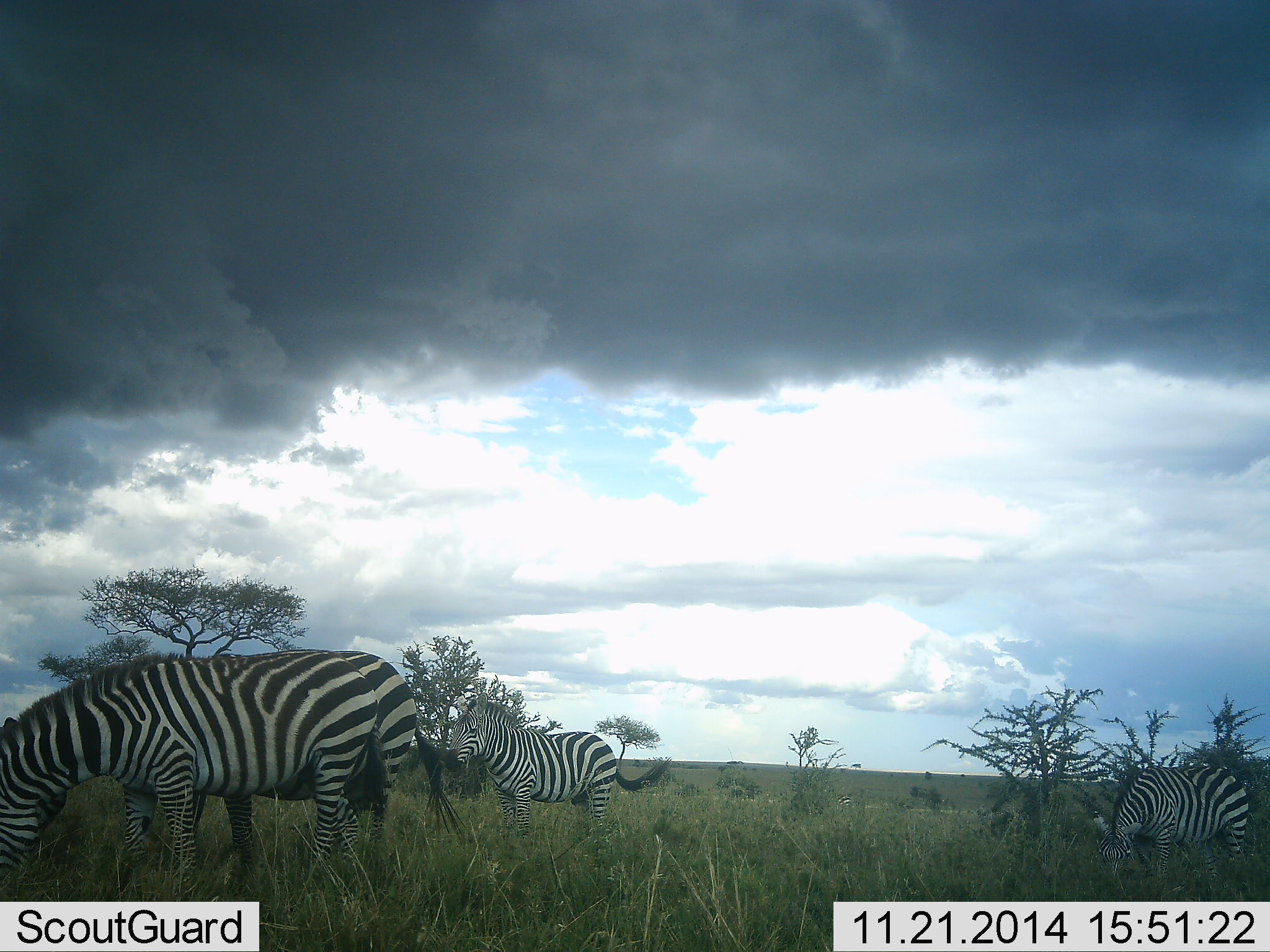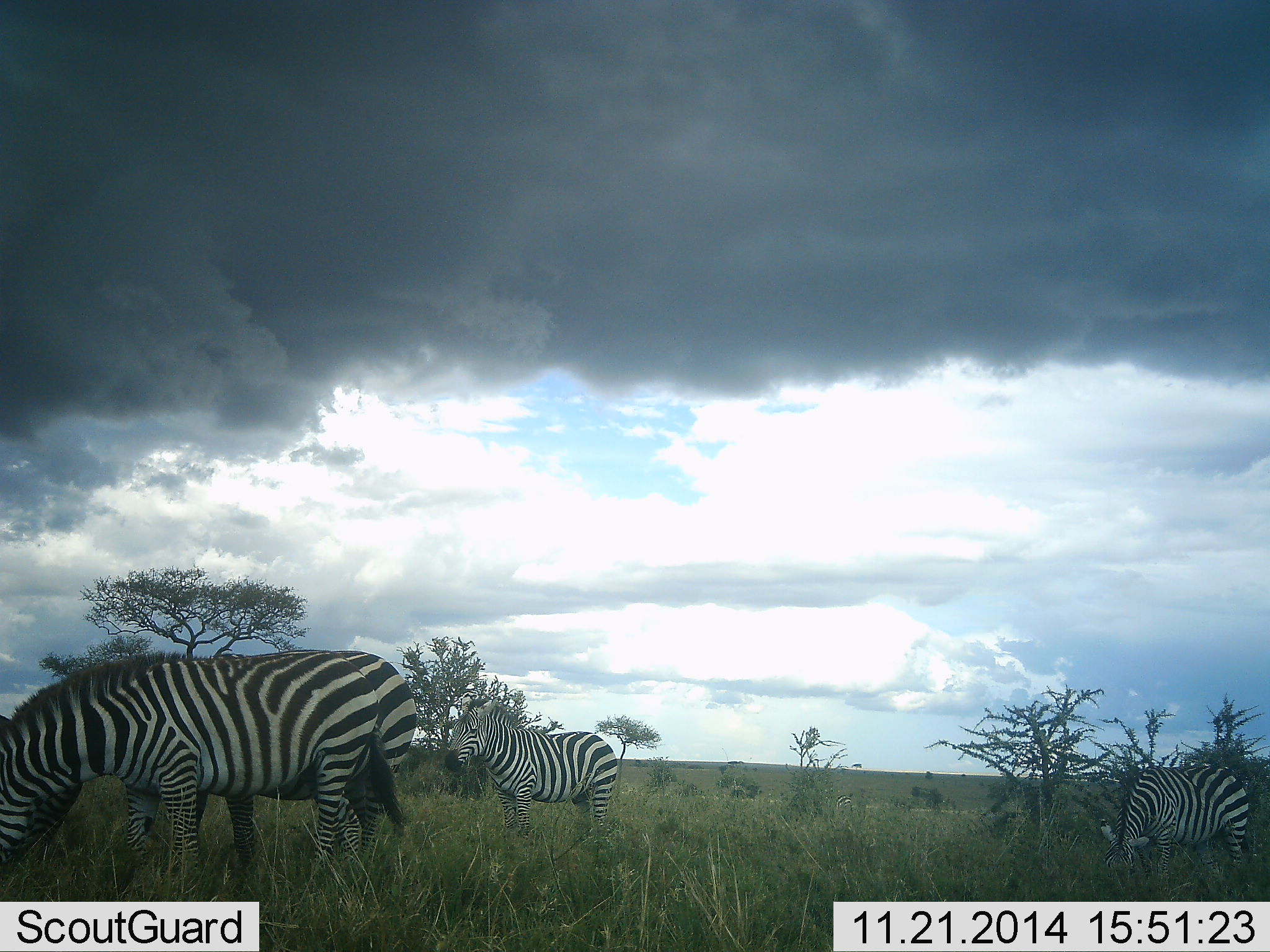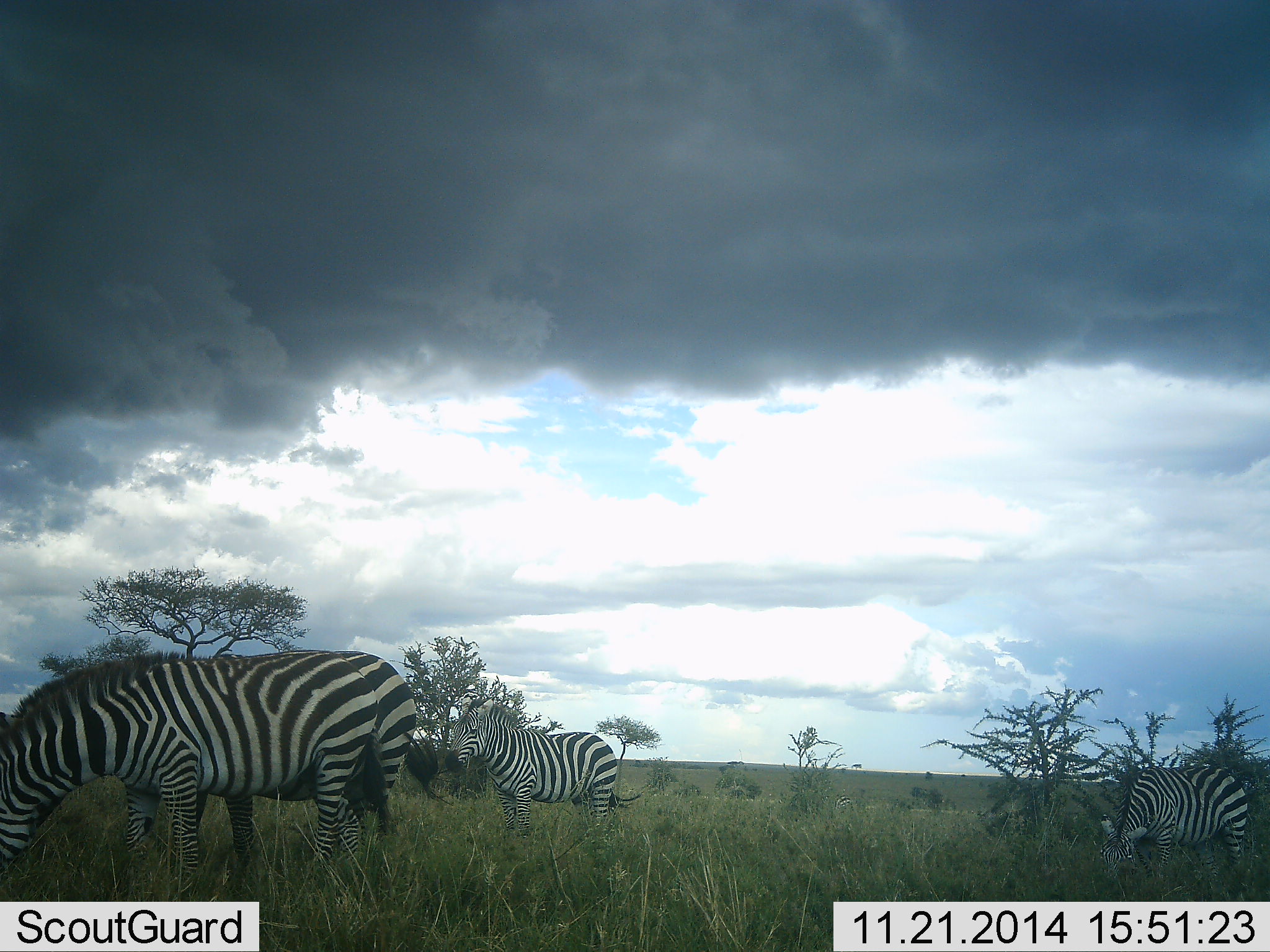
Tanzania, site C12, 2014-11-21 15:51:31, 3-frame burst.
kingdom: Animalia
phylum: Chordata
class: Mammalia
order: Perissodactyla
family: Equidae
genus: Equus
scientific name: Equus quagga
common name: plains zebra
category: zebra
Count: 4.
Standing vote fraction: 70%.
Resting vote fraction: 0%.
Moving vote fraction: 20%.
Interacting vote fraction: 0%.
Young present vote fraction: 10%.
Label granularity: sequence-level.